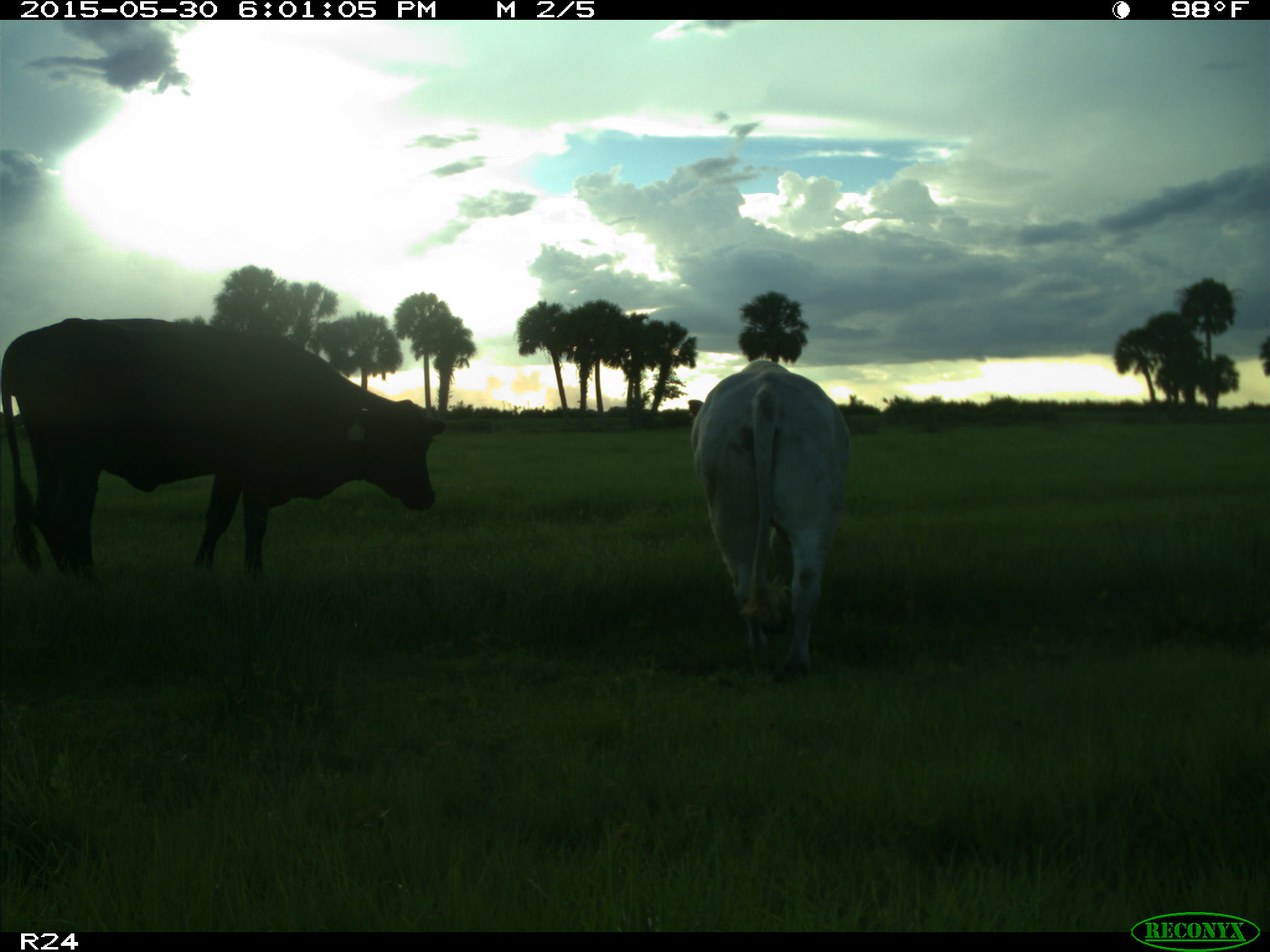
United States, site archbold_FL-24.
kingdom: Animalia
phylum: Chordata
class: Mammalia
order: Artiodactyla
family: Bovidae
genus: Bos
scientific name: Bos taurus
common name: domestic cow